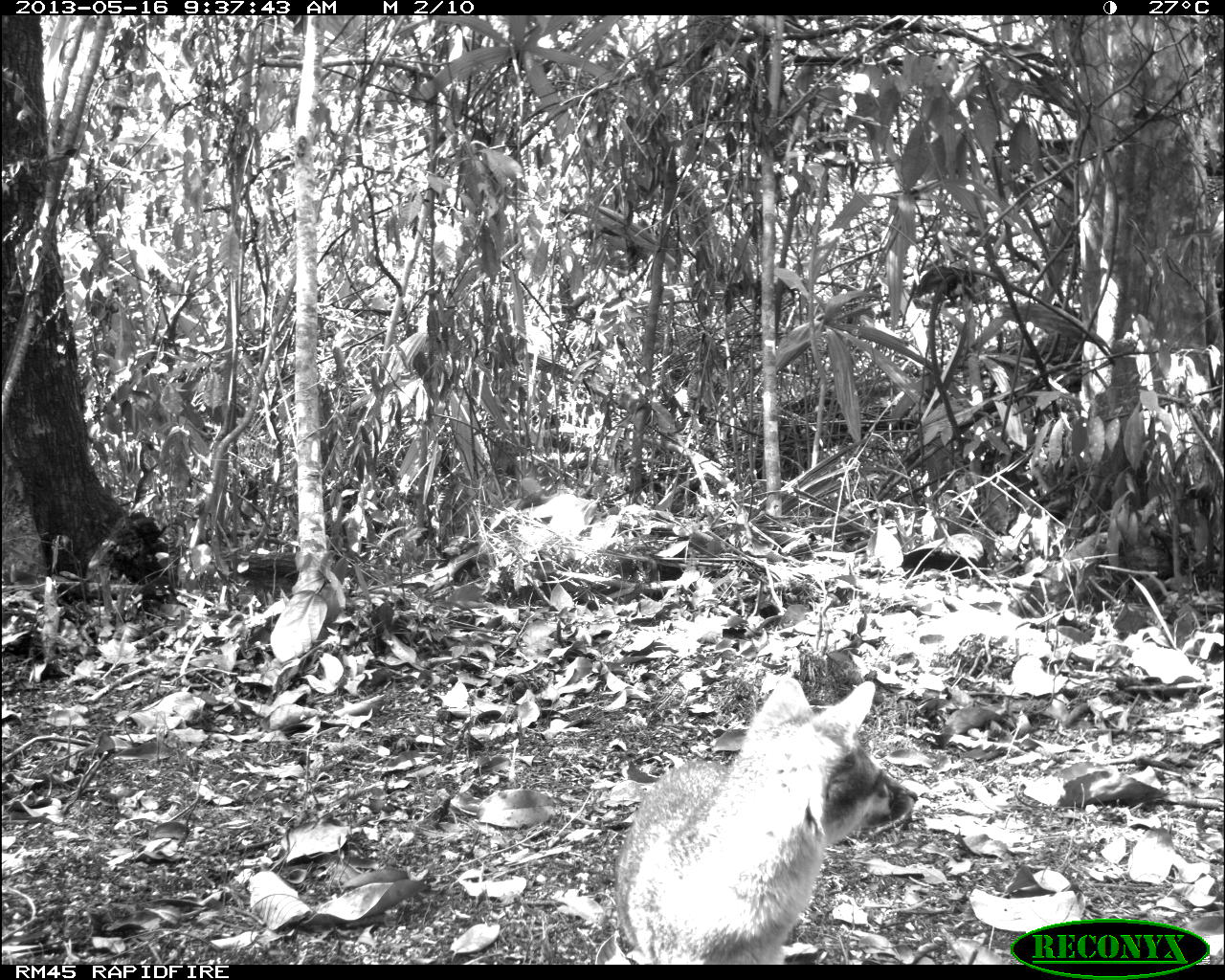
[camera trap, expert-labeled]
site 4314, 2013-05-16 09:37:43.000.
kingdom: Animalia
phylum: Chordata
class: Mammalia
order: Carnivora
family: Canidae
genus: Urocyon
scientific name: Urocyon cinereoargenteus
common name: gray fox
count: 1